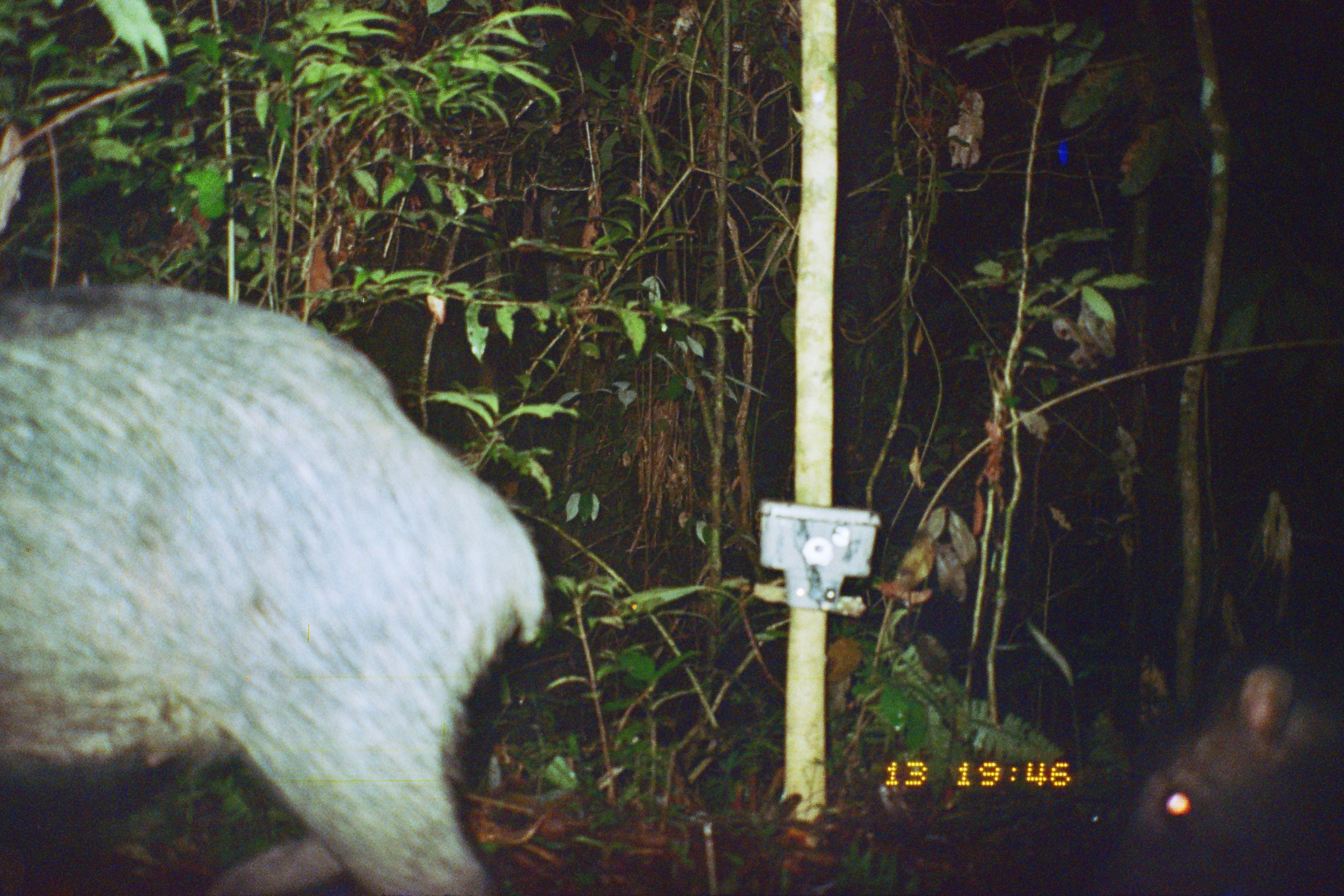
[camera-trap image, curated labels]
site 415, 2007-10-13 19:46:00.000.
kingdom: Animalia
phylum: Chordata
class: Mammalia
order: Artiodactyla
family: Tayassuidae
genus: Tayassu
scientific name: Tayassu pecari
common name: white-lipped peccary